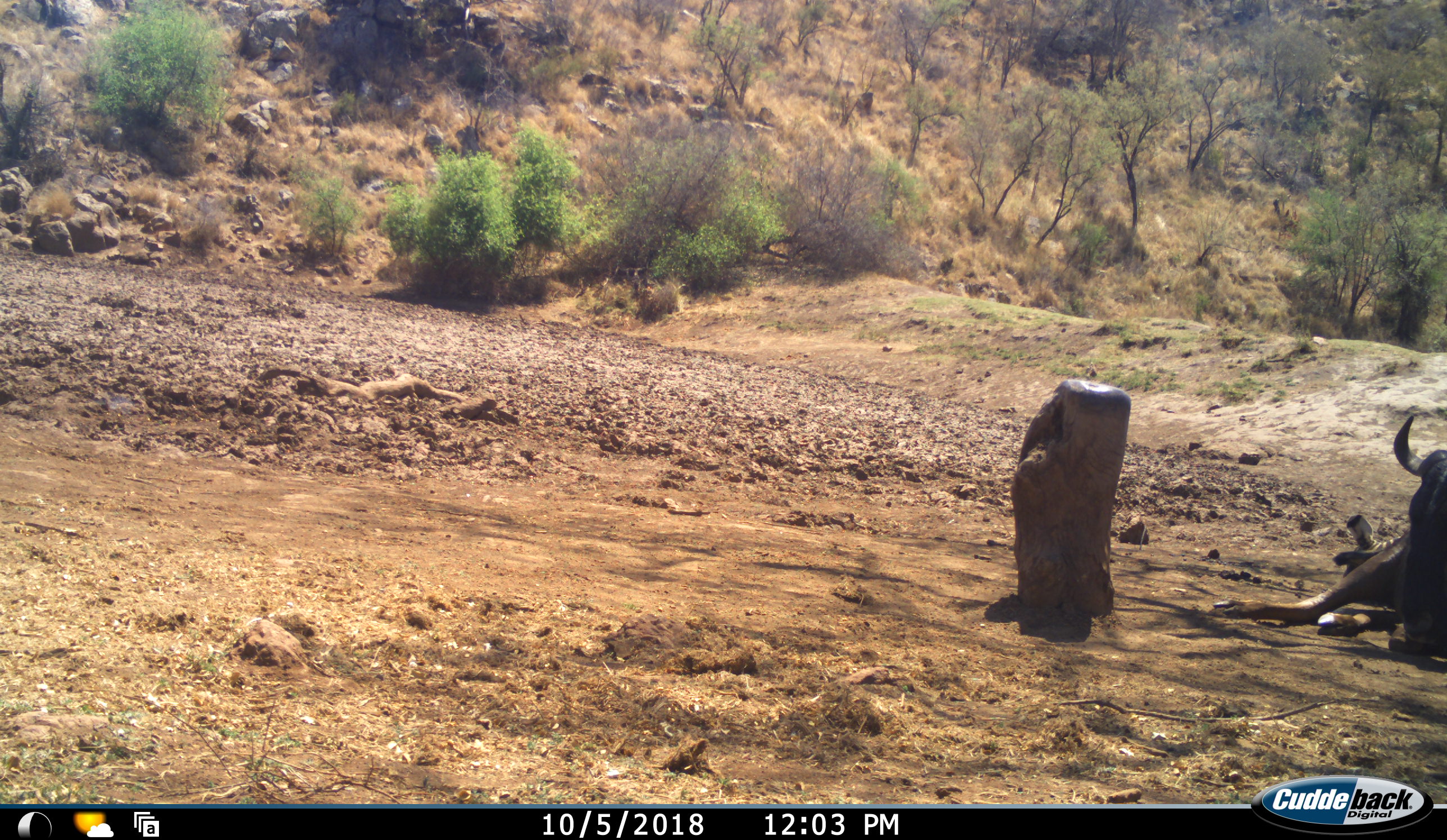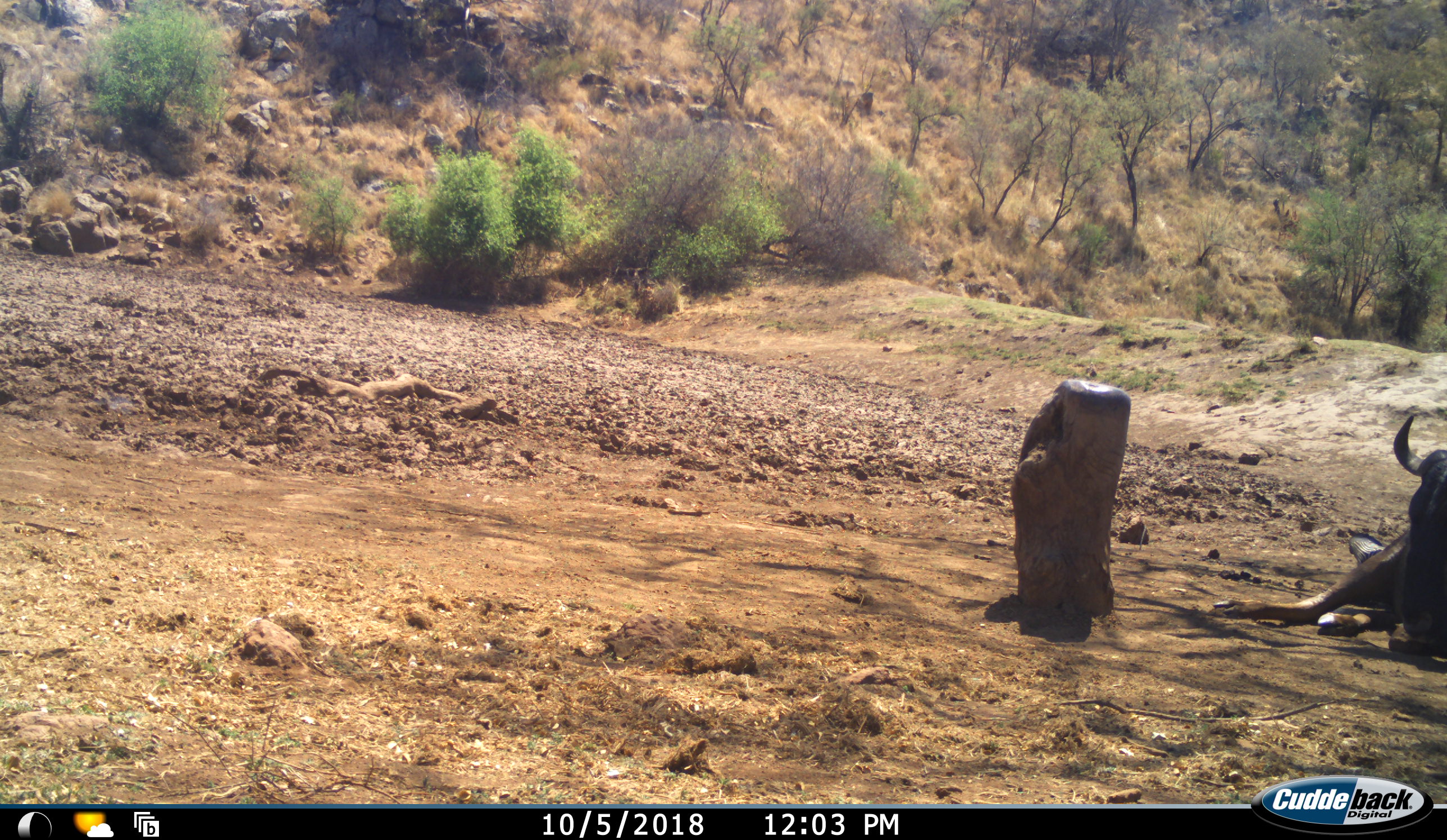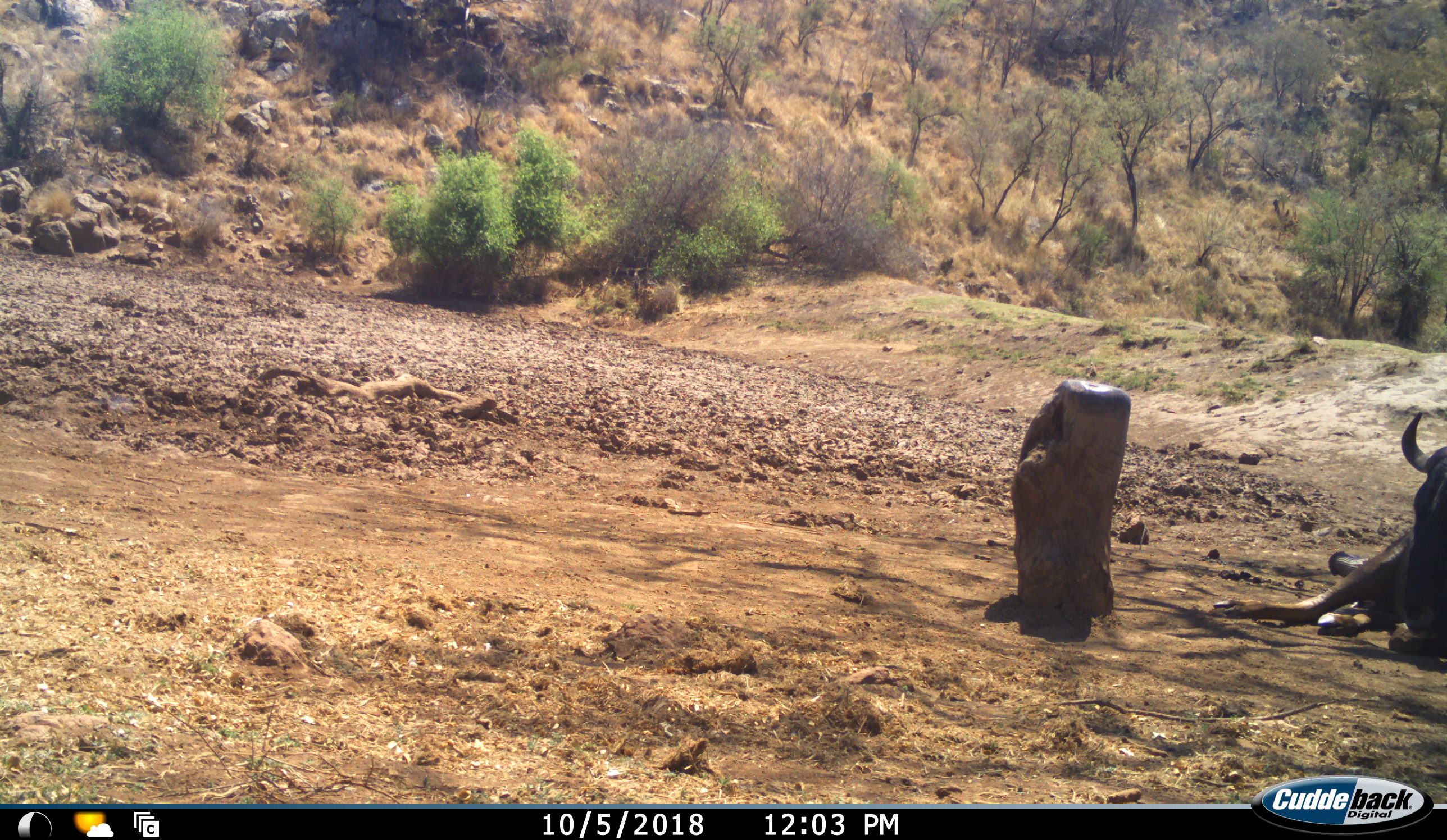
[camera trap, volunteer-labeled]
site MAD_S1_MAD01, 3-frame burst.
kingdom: Animalia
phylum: Chordata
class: Mammalia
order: Artiodactyla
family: Bovidae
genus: Connochaetes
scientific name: Connochaetes taurinus taurinus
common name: blue wildebeest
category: wildebeestblue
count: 1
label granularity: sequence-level